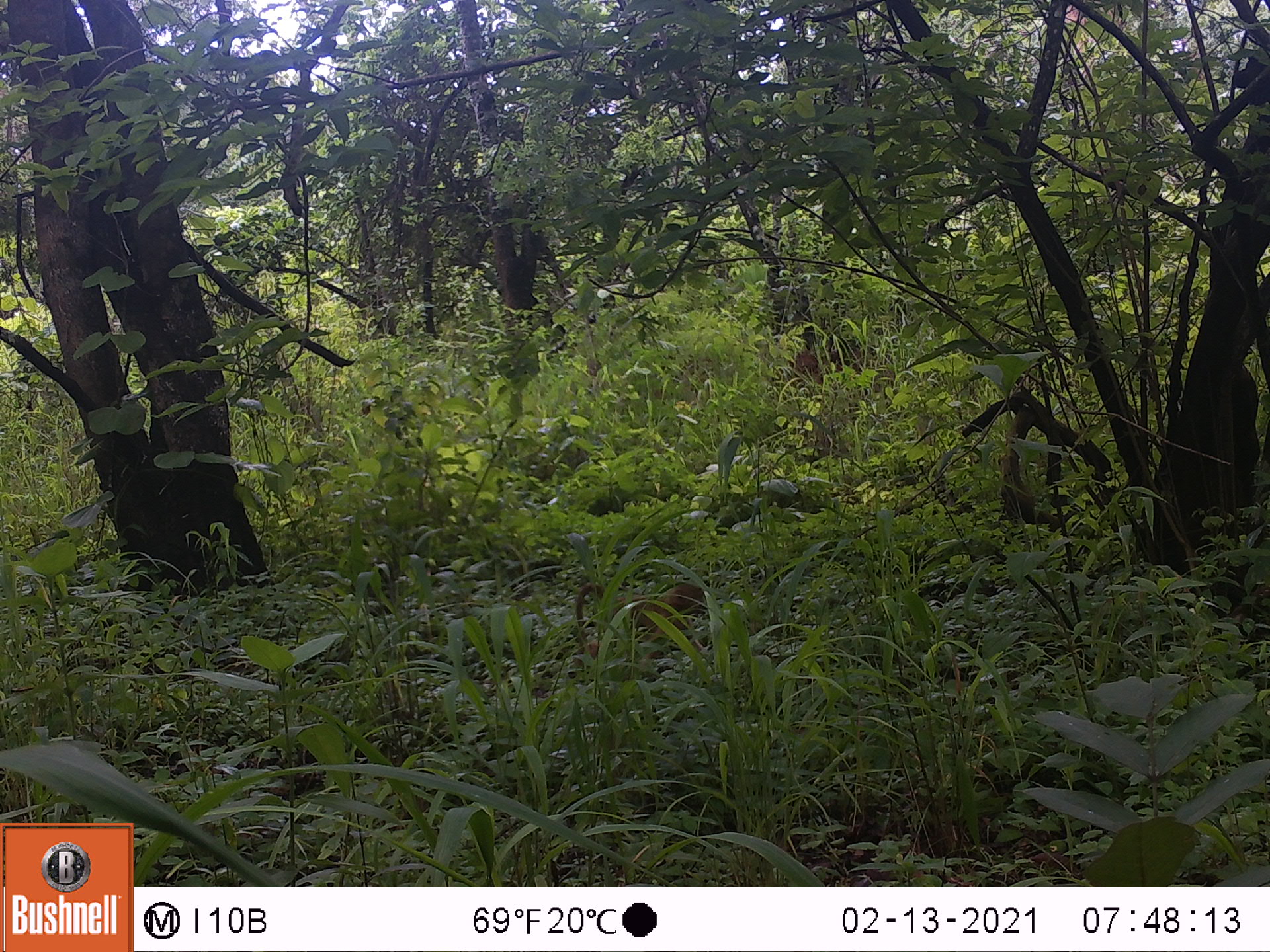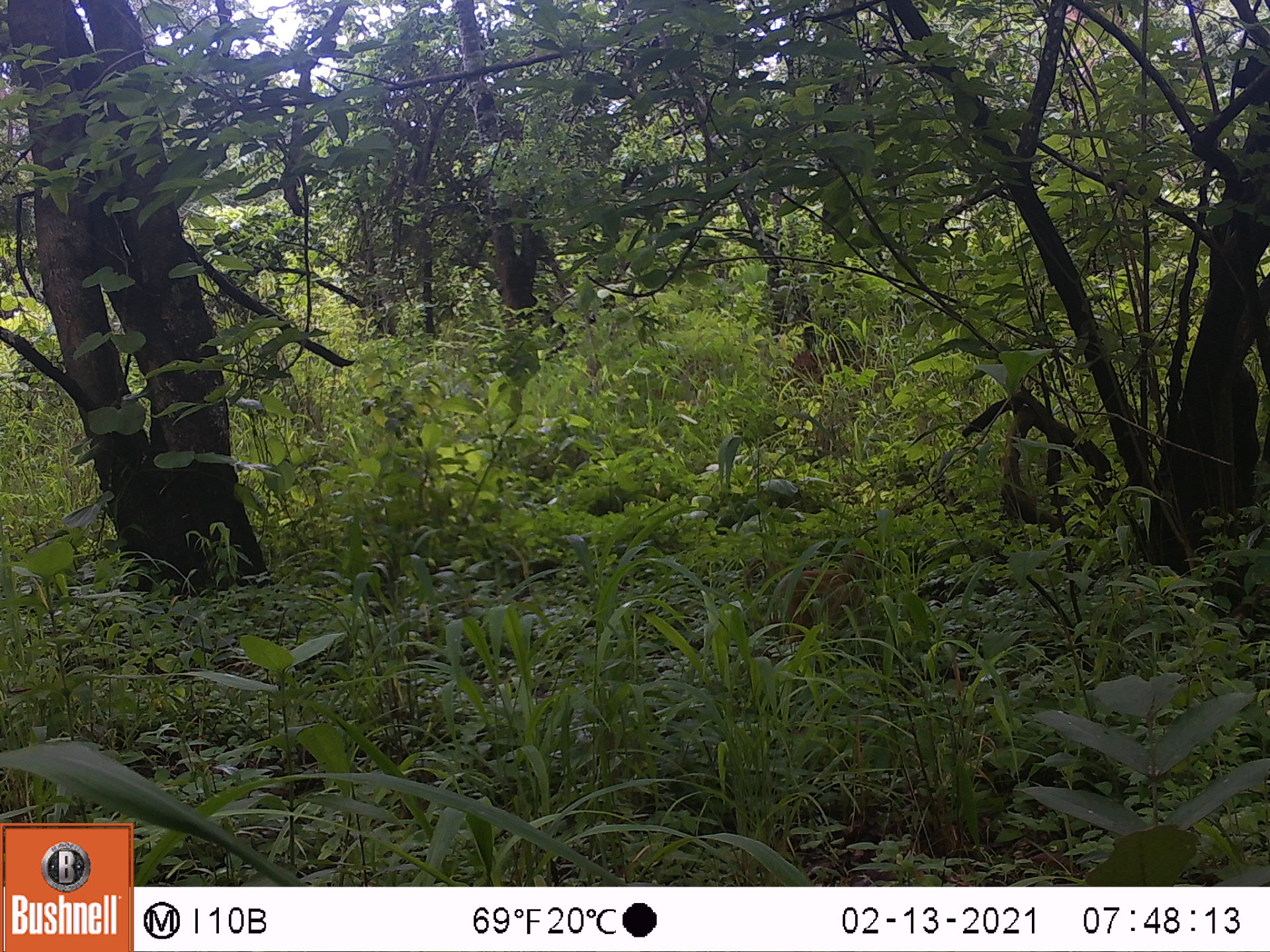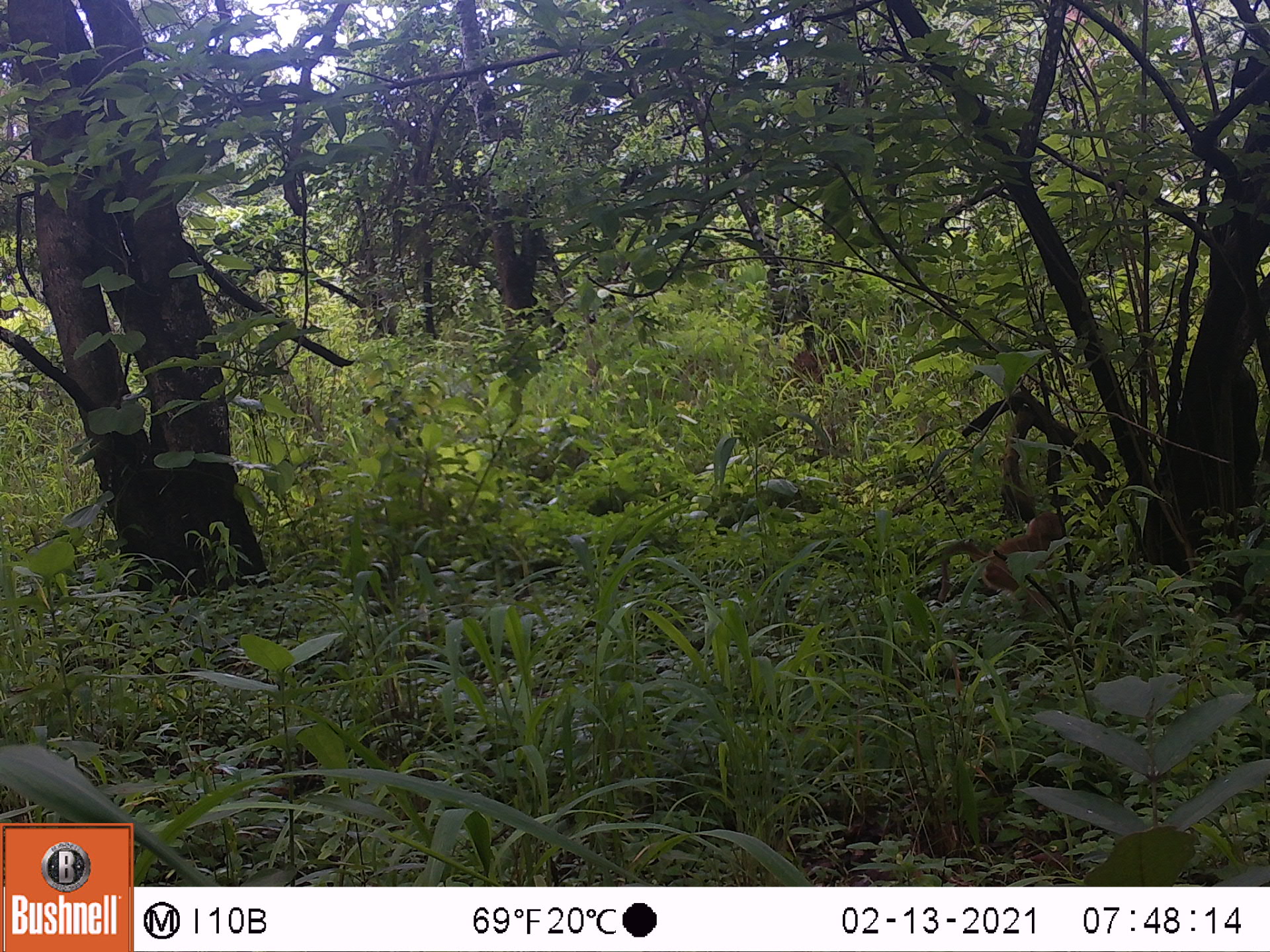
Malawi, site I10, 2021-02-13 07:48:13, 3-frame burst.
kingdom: Animalia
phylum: Chordata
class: Mammalia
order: Primates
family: Cercopithecidae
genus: Papio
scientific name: Papio cynocephalus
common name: yellow baboon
Yellow baboon (Papio cynocephalus), count 1.